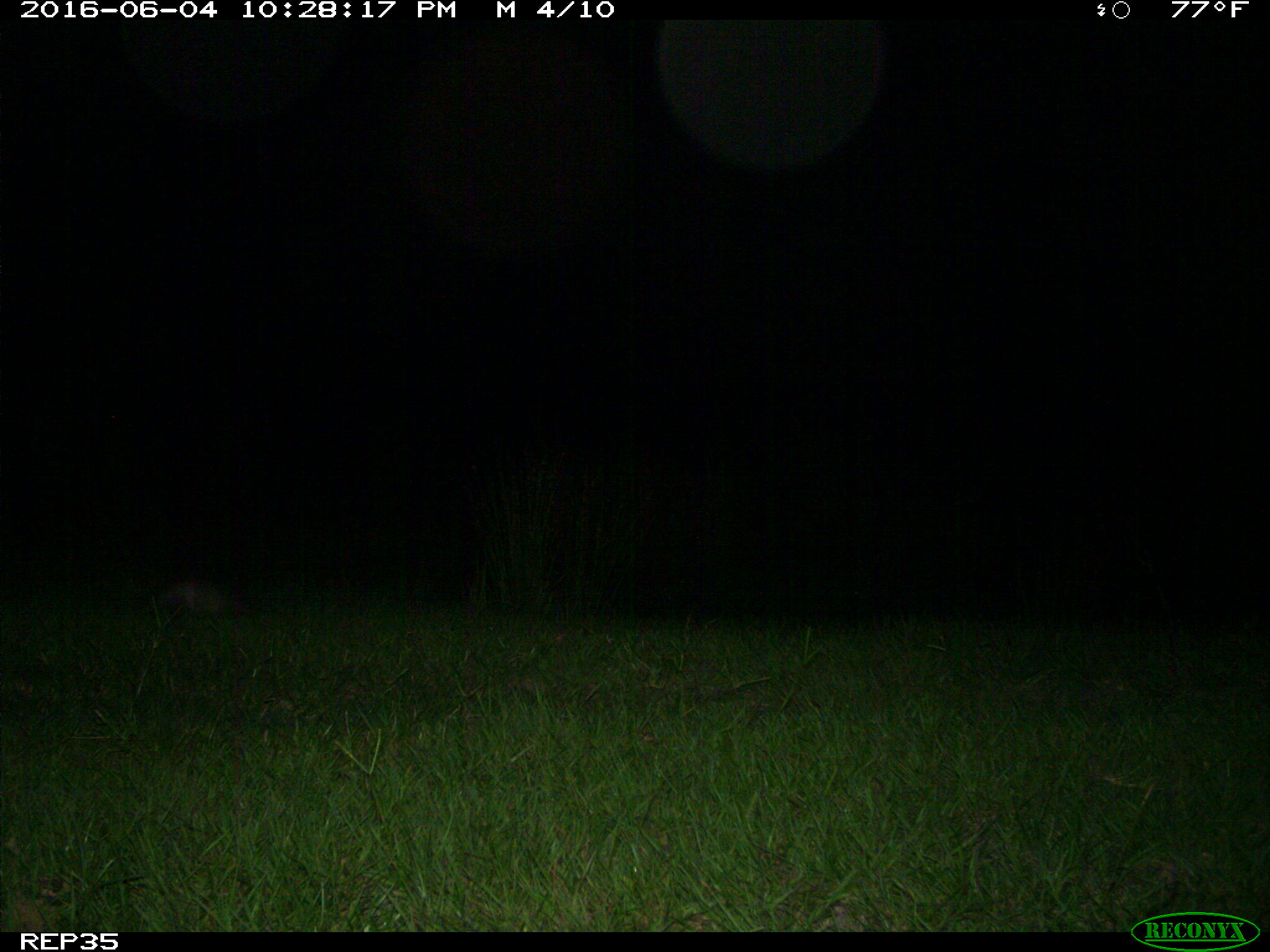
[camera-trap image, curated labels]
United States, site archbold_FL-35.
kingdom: Animalia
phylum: Chordata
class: Mammalia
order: Cingulata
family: Dasypodidae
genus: Dasypus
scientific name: Dasypus novemcinctus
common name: nine-banded armadillo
Dasypus novemcinctus (nine-banded armadillo).